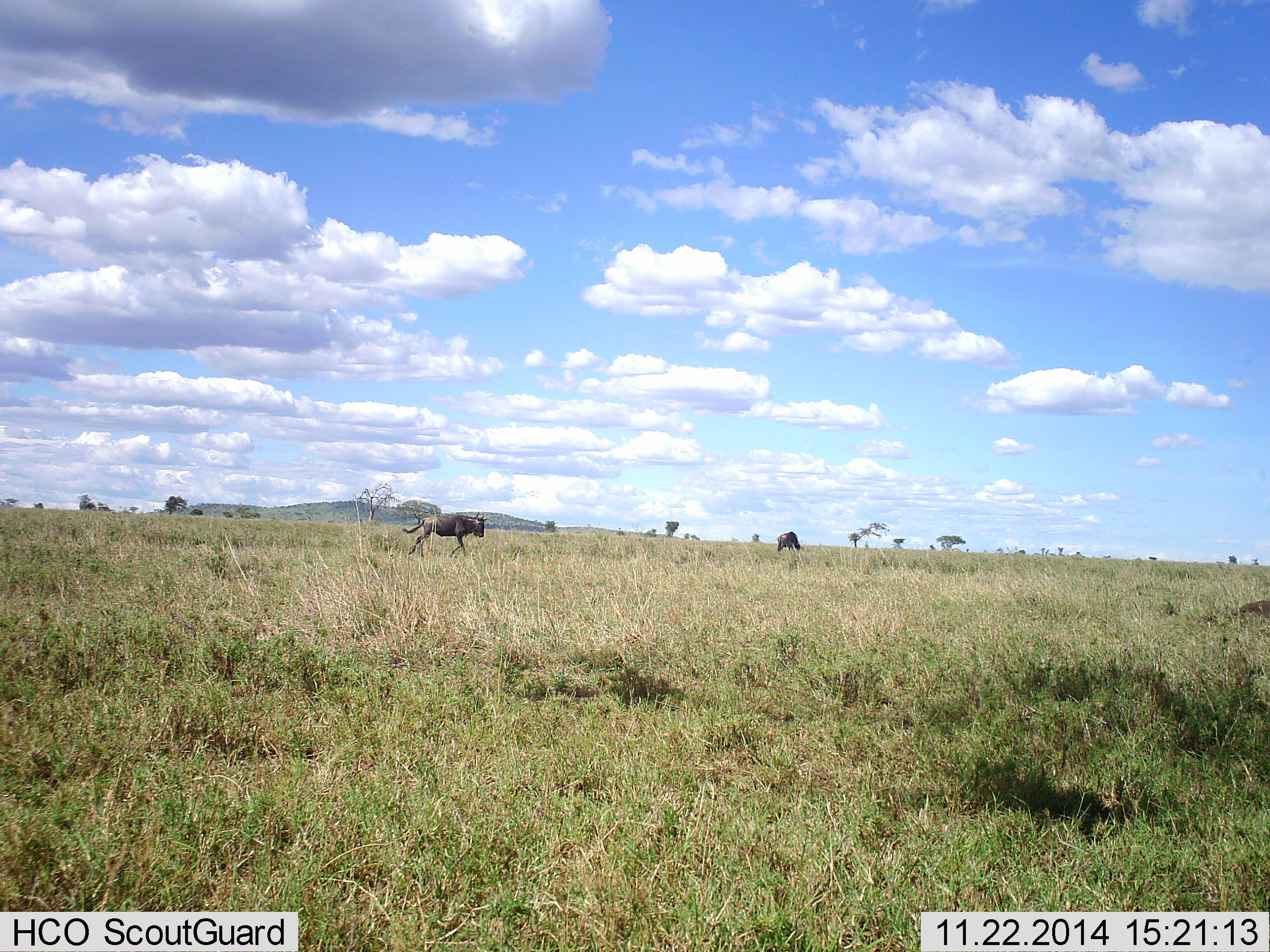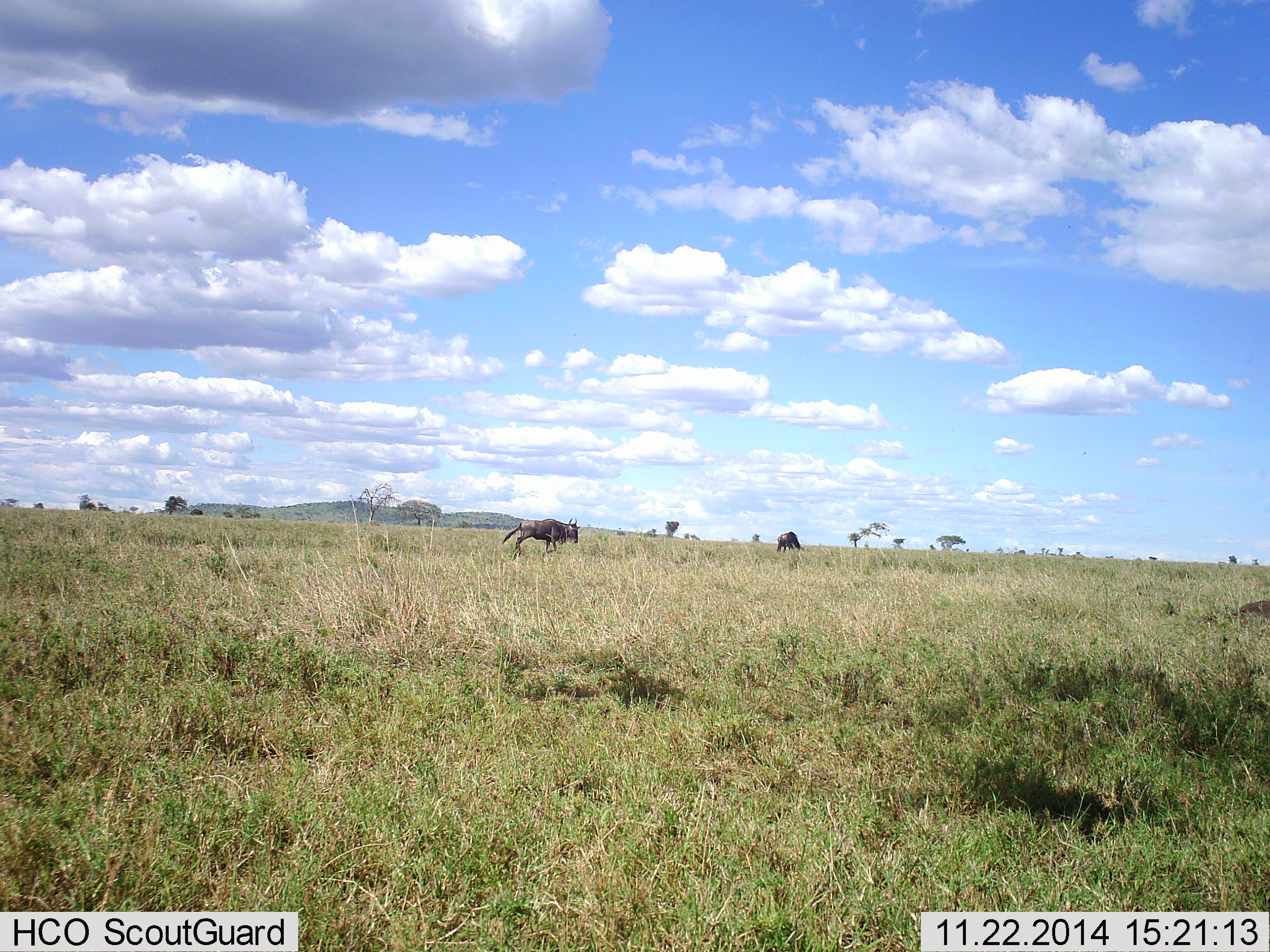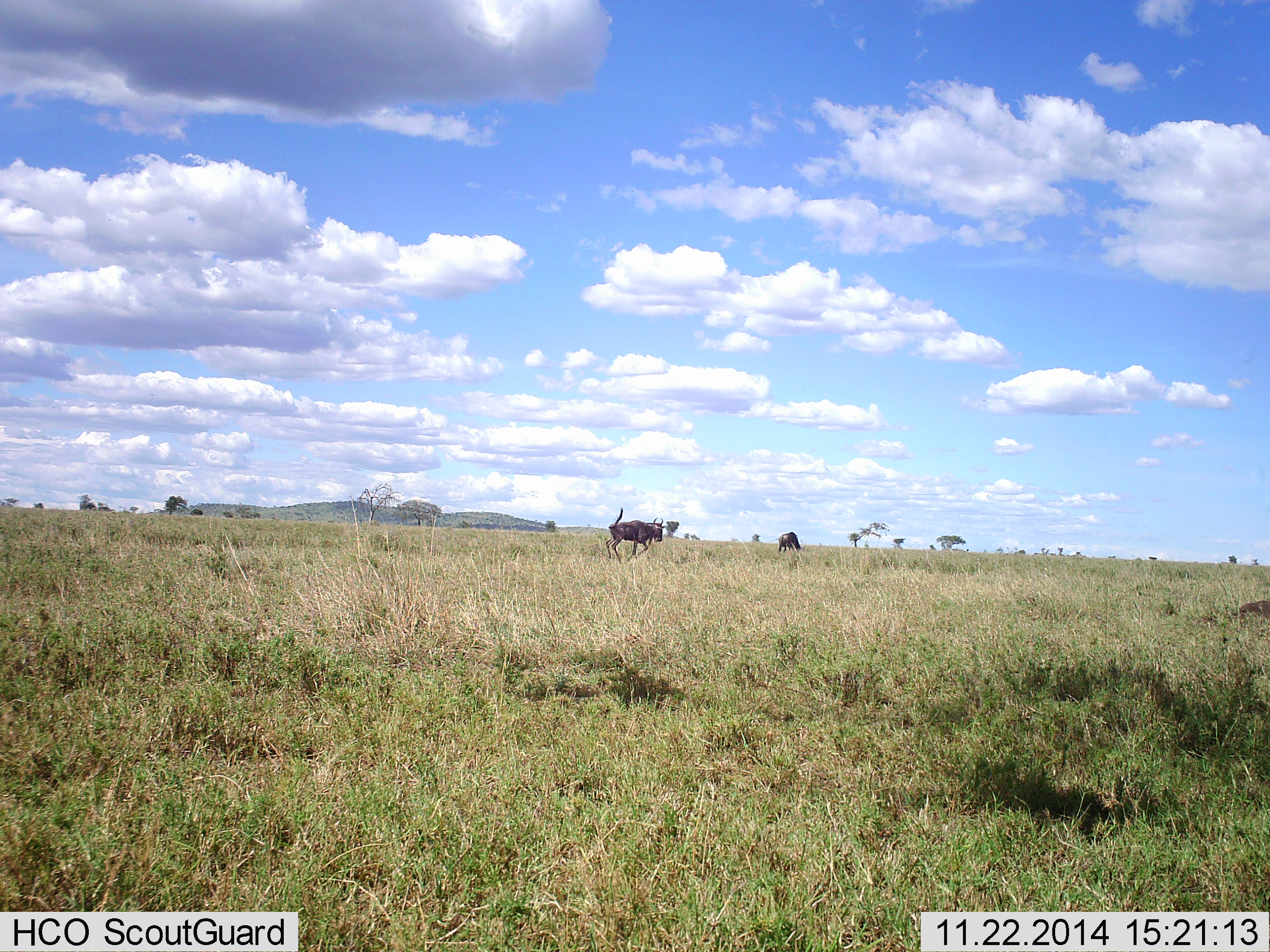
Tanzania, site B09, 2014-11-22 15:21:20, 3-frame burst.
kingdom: Animalia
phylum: Chordata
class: Mammalia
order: Artiodactyla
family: Bovidae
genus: Connochaetes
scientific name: Connochaetes taurinus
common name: blue wildebeest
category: wildebeest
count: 2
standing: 40%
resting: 0%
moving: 100%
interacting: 0%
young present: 0%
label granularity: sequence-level